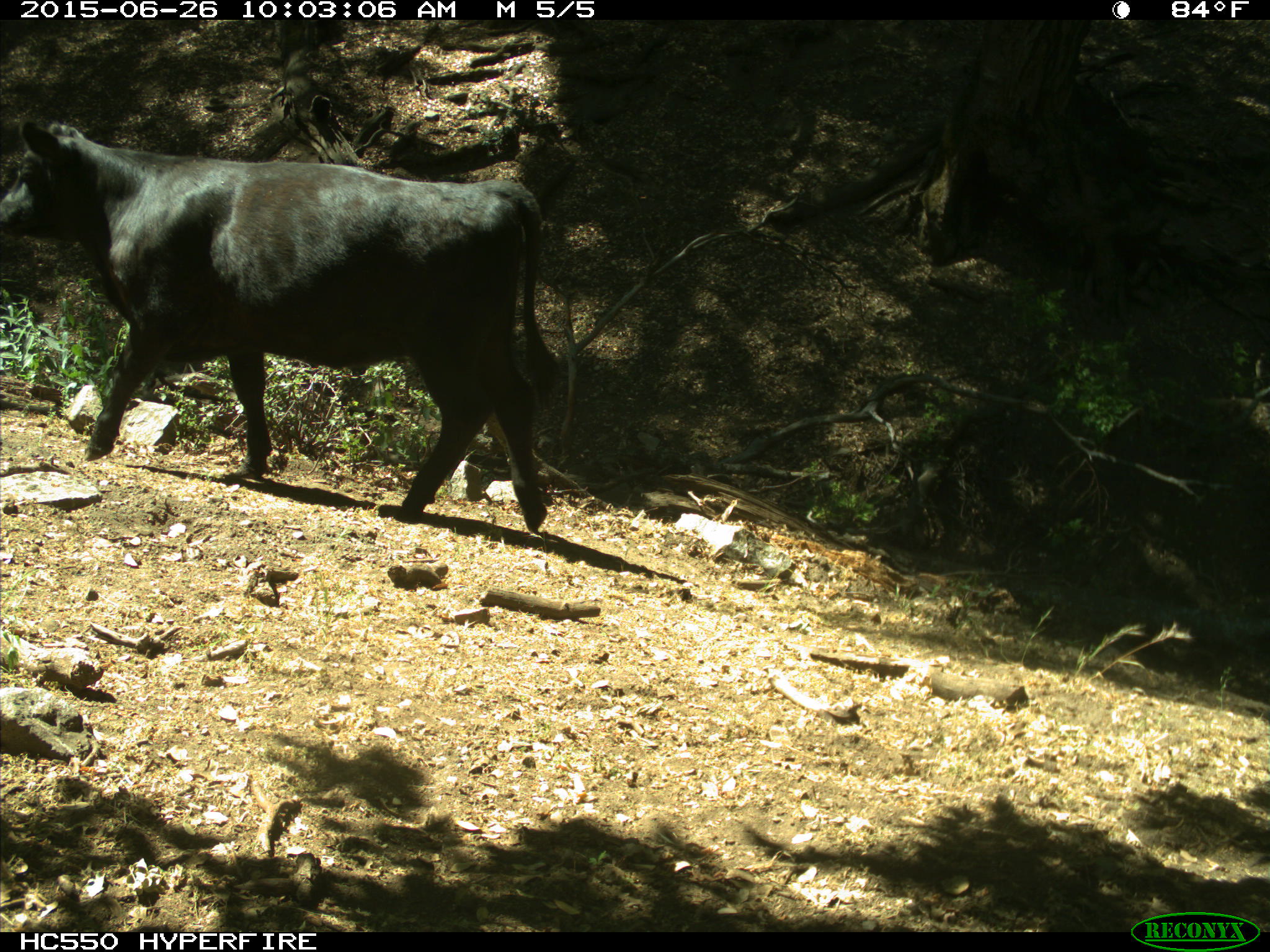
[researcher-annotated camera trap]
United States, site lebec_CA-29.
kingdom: Animalia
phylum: Chordata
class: Mammalia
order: Artiodactyla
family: Bovidae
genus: Bos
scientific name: Bos taurus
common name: domestic cow